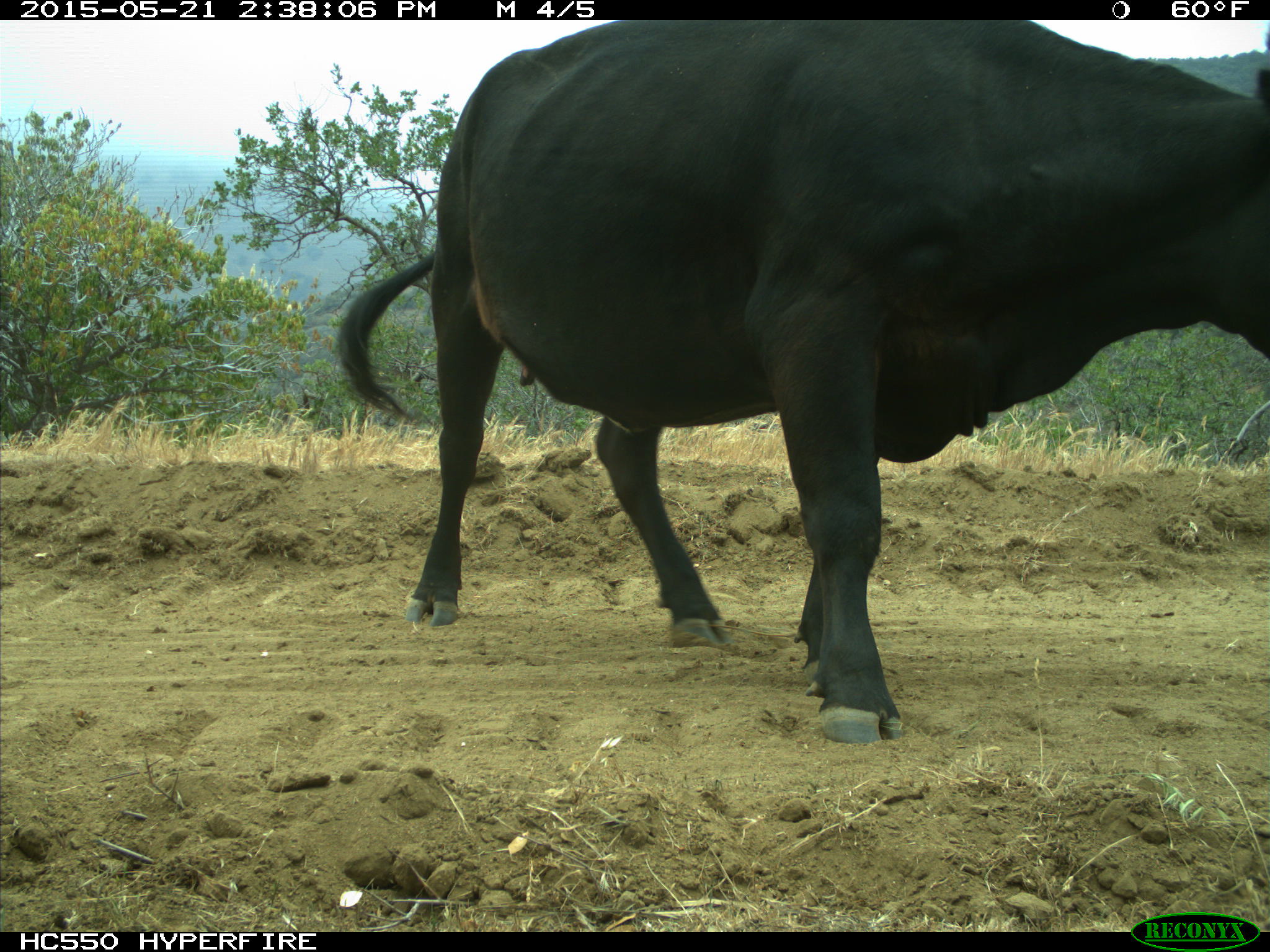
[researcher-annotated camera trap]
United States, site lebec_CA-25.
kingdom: Animalia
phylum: Chordata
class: Mammalia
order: Artiodactyla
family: Bovidae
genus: Bos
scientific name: Bos taurus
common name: domestic cow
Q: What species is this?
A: Bos taurus (domestic cow).